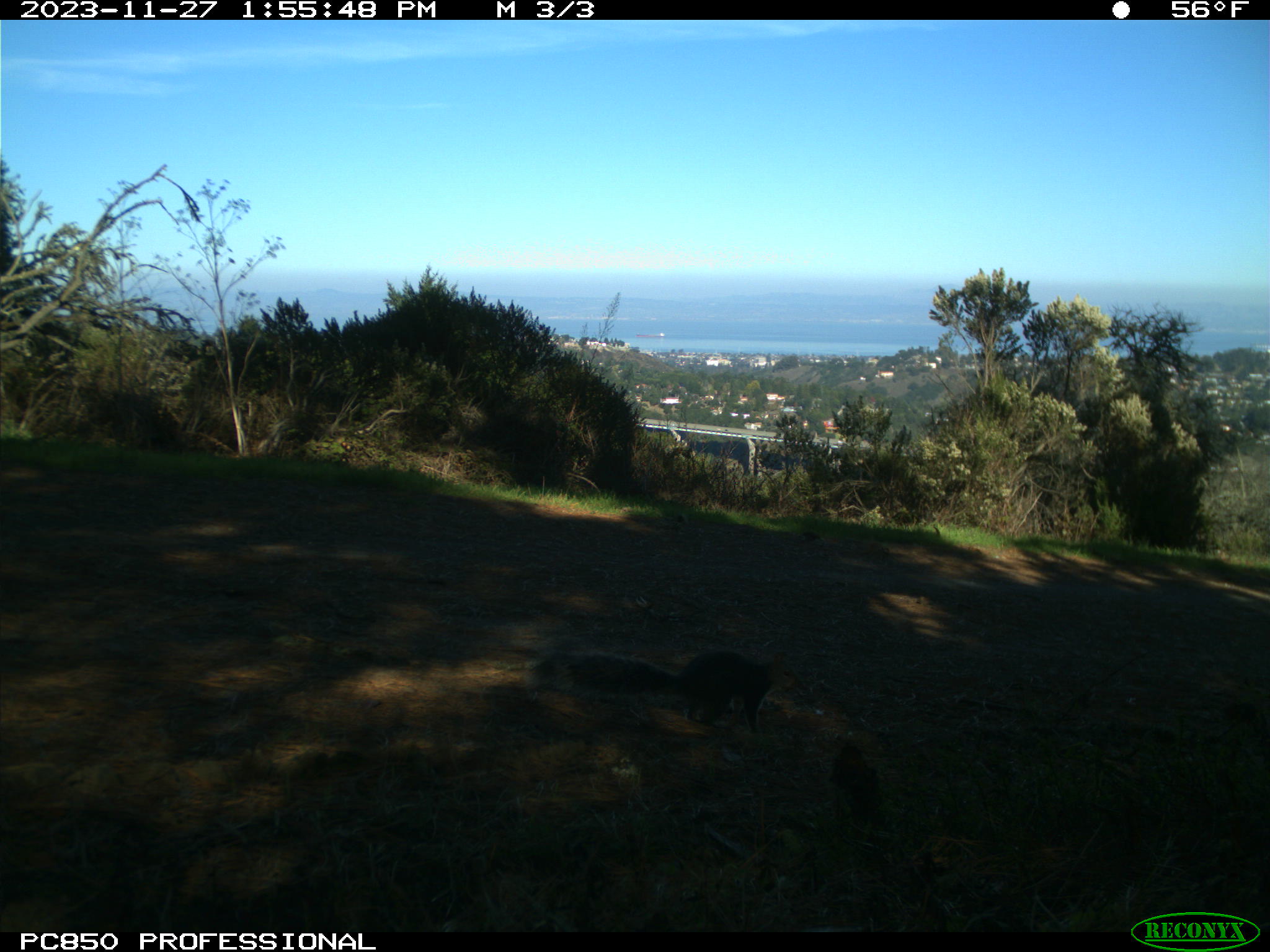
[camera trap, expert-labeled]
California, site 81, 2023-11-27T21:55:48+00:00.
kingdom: Animalia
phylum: Chordata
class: Mammalia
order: Rodentia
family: Sciuridae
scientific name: Sciuridae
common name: squirrel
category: unknown squirrel